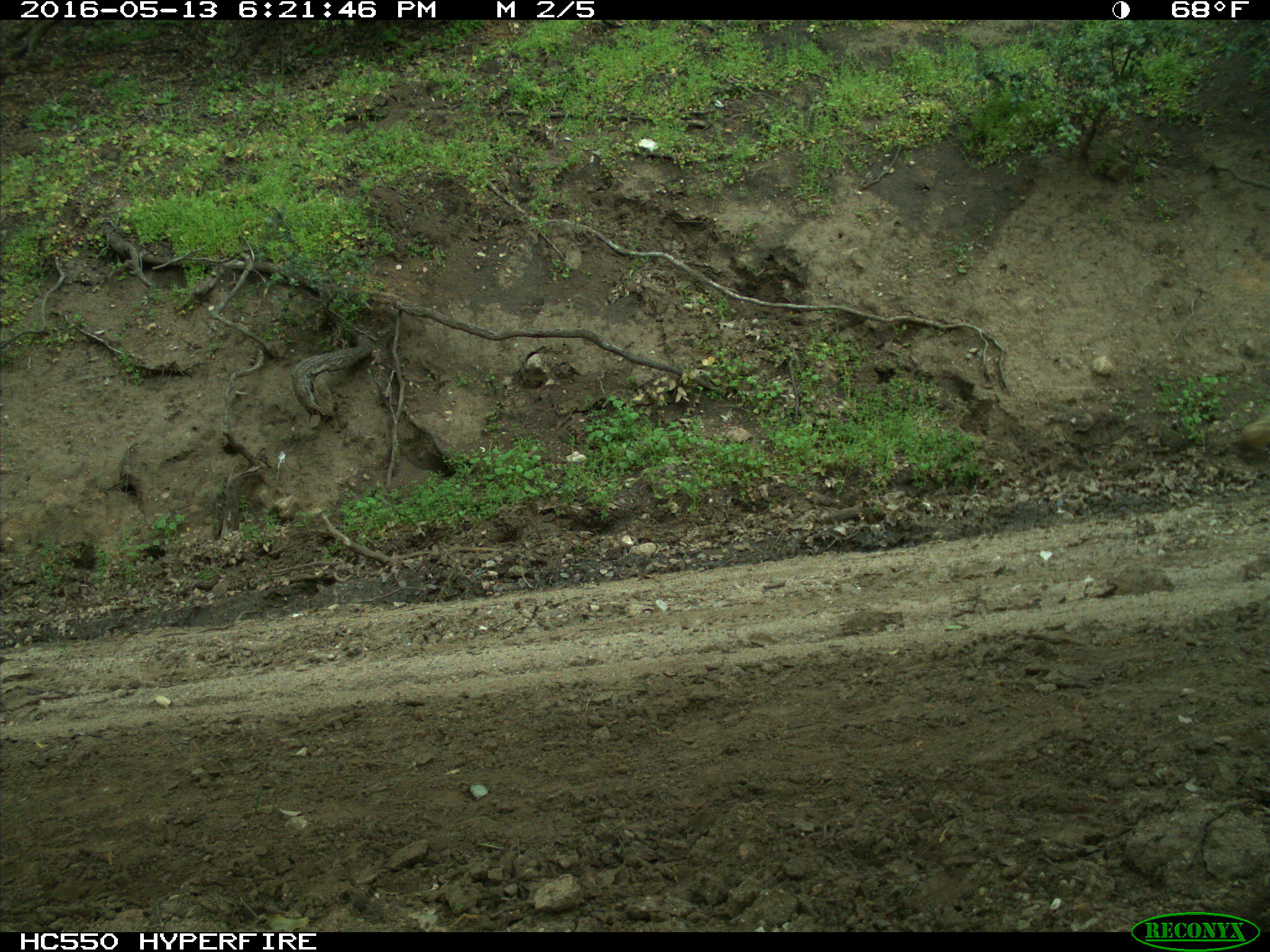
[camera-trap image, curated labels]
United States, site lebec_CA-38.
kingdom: Animalia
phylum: Chordata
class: Mammalia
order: Carnivora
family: Canidae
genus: Canis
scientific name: Canis latrans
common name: coyote